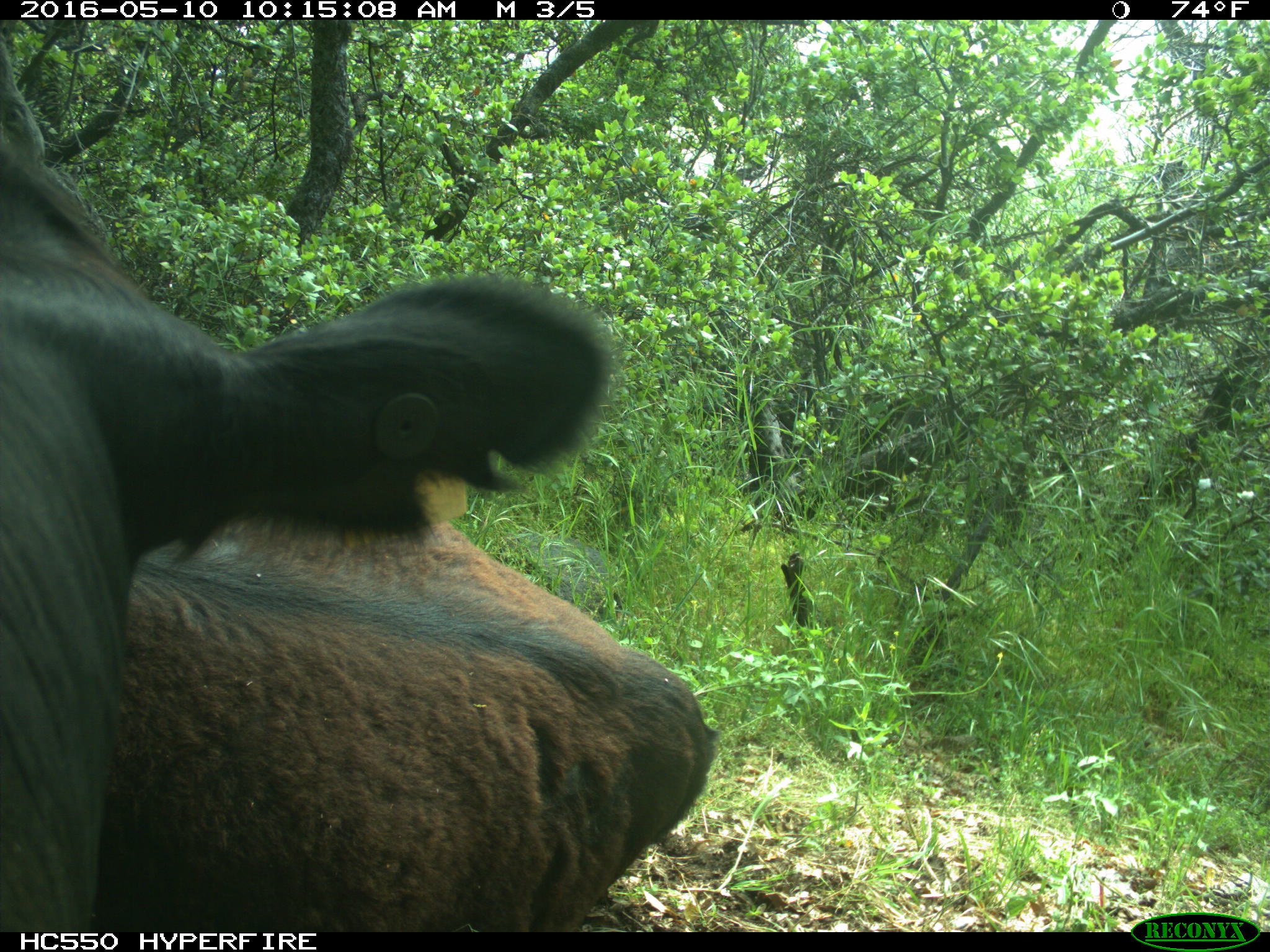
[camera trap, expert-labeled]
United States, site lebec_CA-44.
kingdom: Animalia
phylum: Chordata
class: Mammalia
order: Artiodactyla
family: Bovidae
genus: Bos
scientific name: Bos taurus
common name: domestic cow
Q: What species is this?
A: Bos taurus (domestic cow).